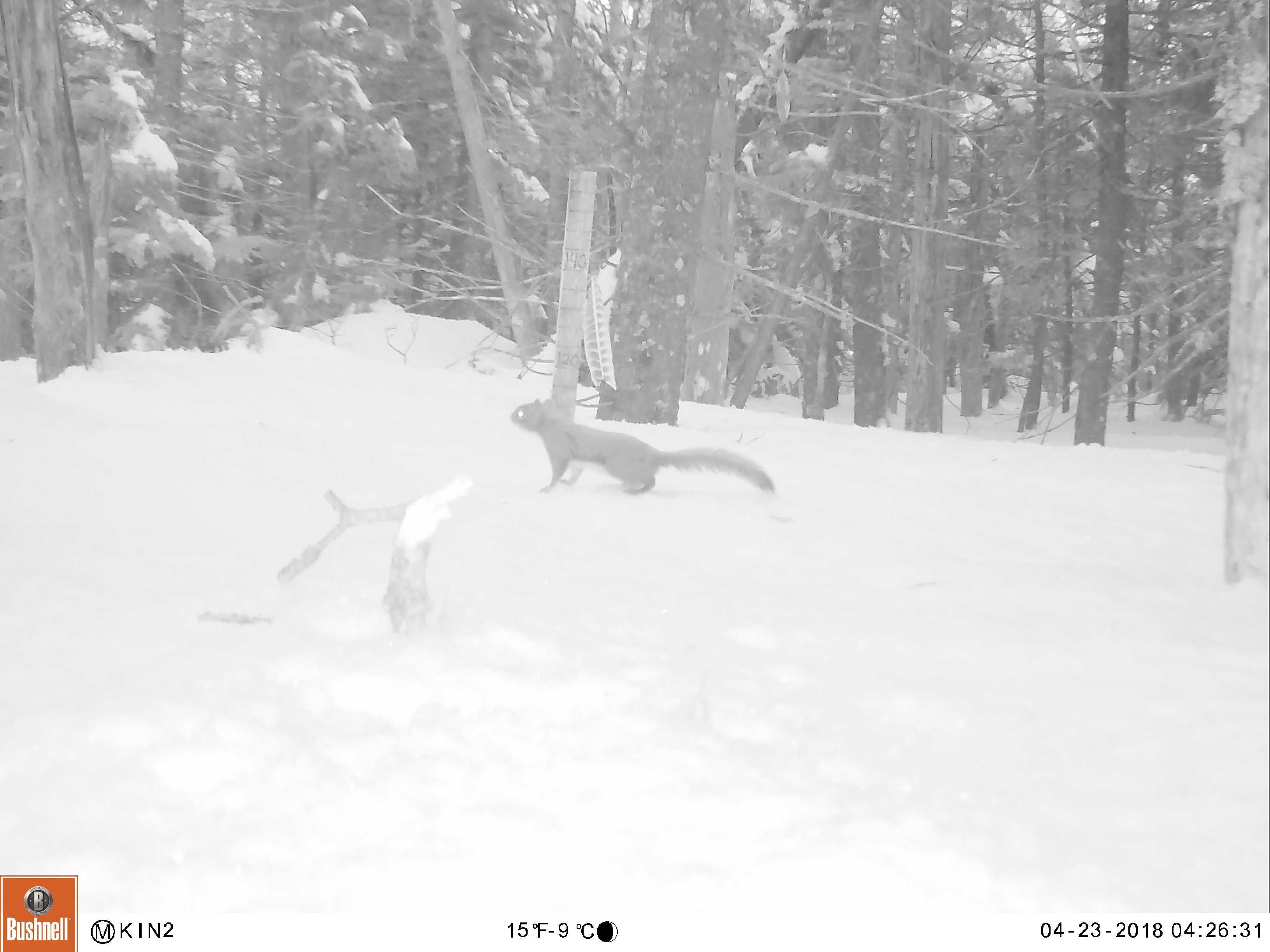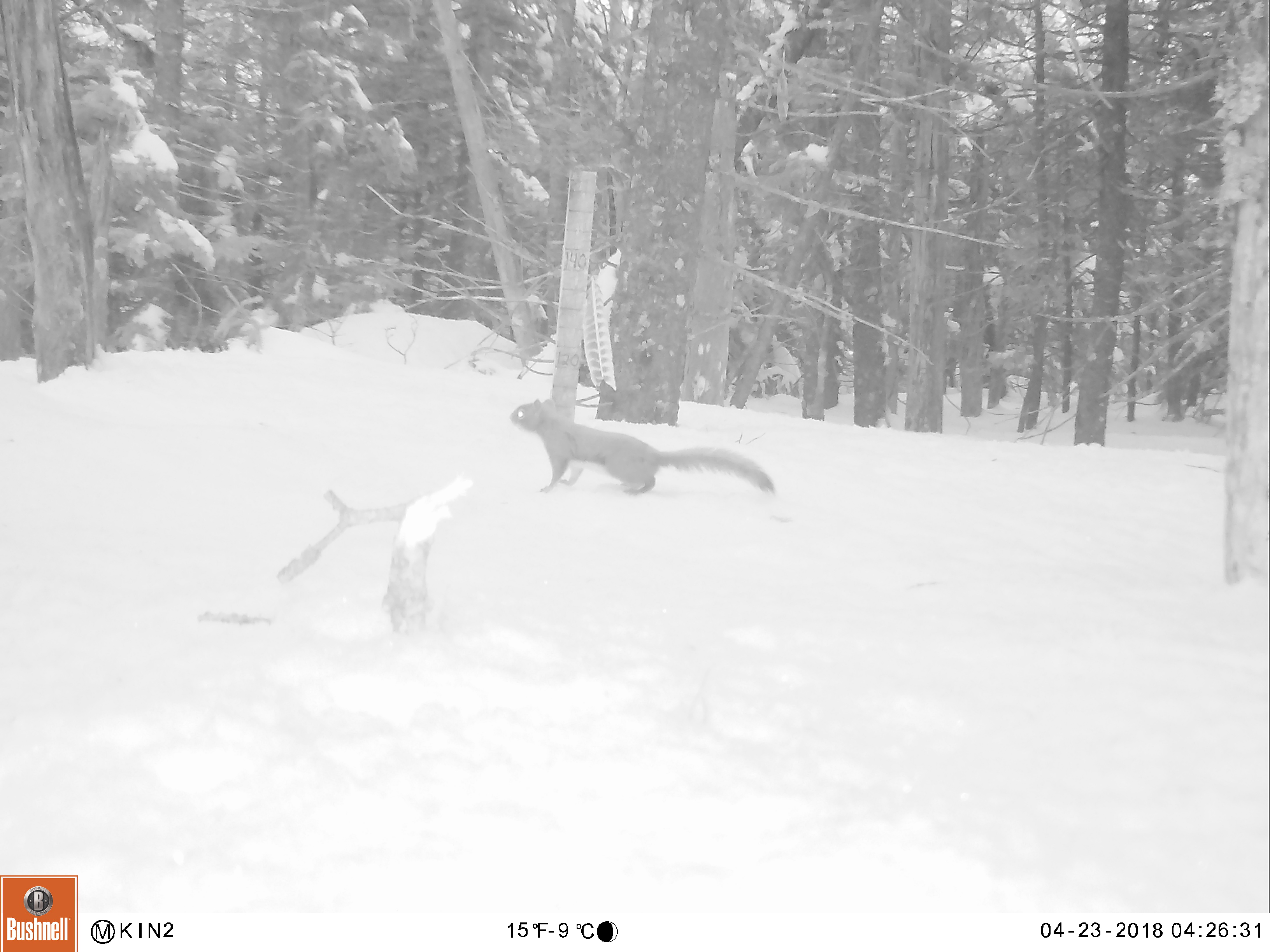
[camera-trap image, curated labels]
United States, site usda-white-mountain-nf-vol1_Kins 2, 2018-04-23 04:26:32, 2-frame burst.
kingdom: Animalia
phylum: Chordata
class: Mammalia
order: Rodentia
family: Sciuridae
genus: Tamiasciurus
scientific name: Tamiasciurus hudsonicus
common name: red squirrel